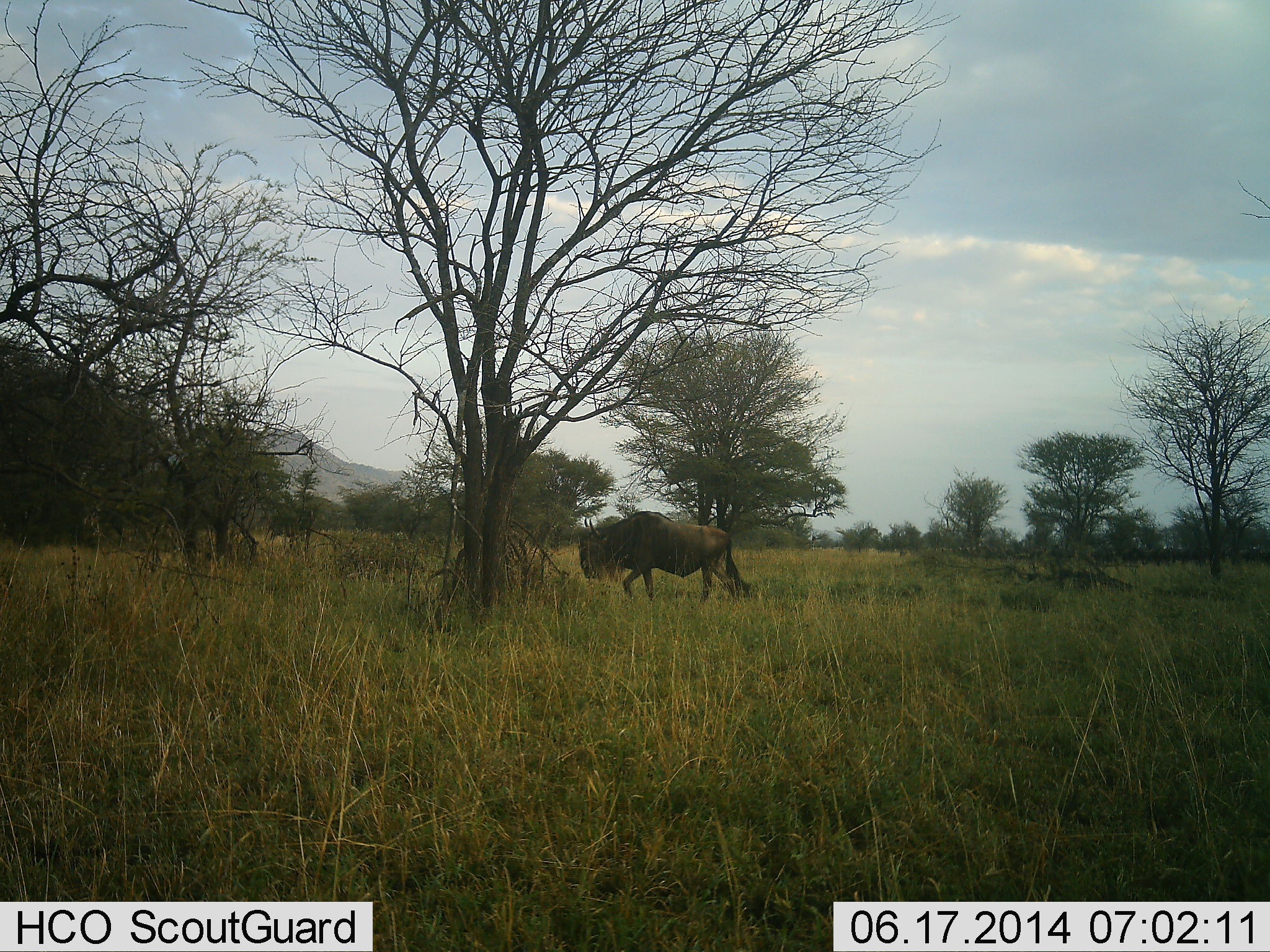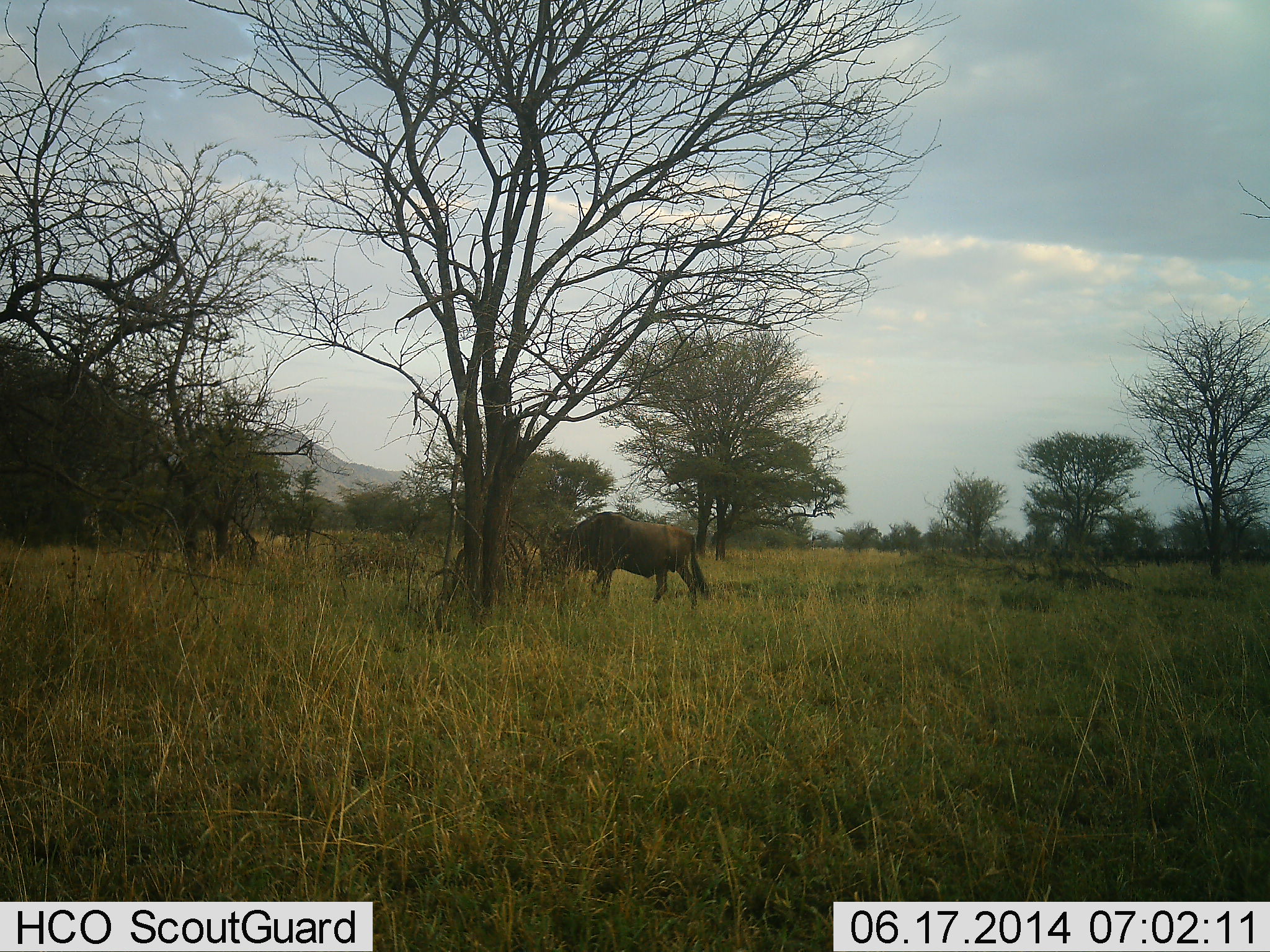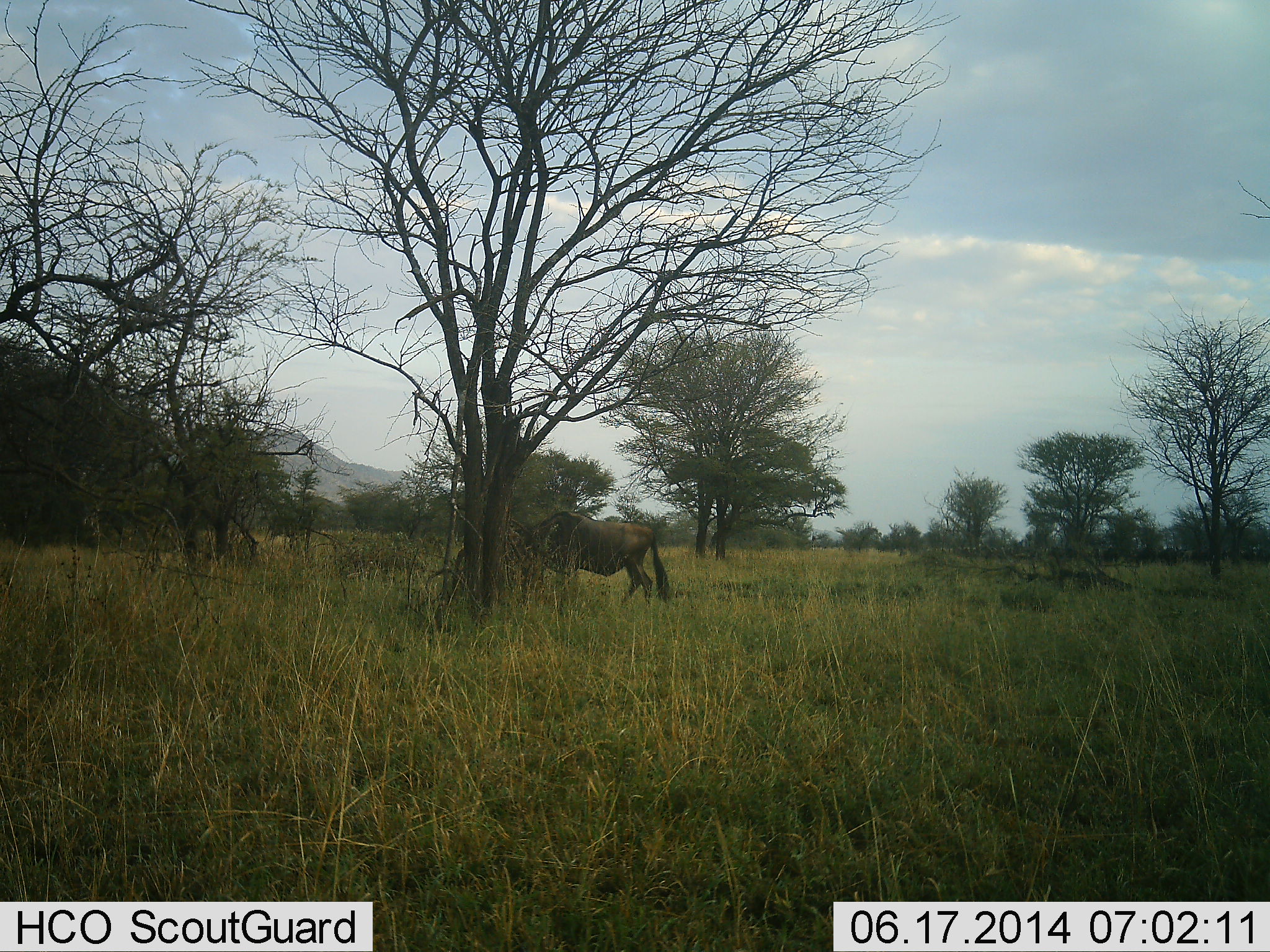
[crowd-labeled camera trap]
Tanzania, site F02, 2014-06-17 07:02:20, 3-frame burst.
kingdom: Animalia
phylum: Chordata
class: Mammalia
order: Artiodactyla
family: Bovidae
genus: Connochaetes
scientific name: Connochaetes taurinus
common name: blue wildebeest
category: wildebeest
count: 1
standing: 10%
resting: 0%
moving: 70%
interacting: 10%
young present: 0%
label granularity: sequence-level